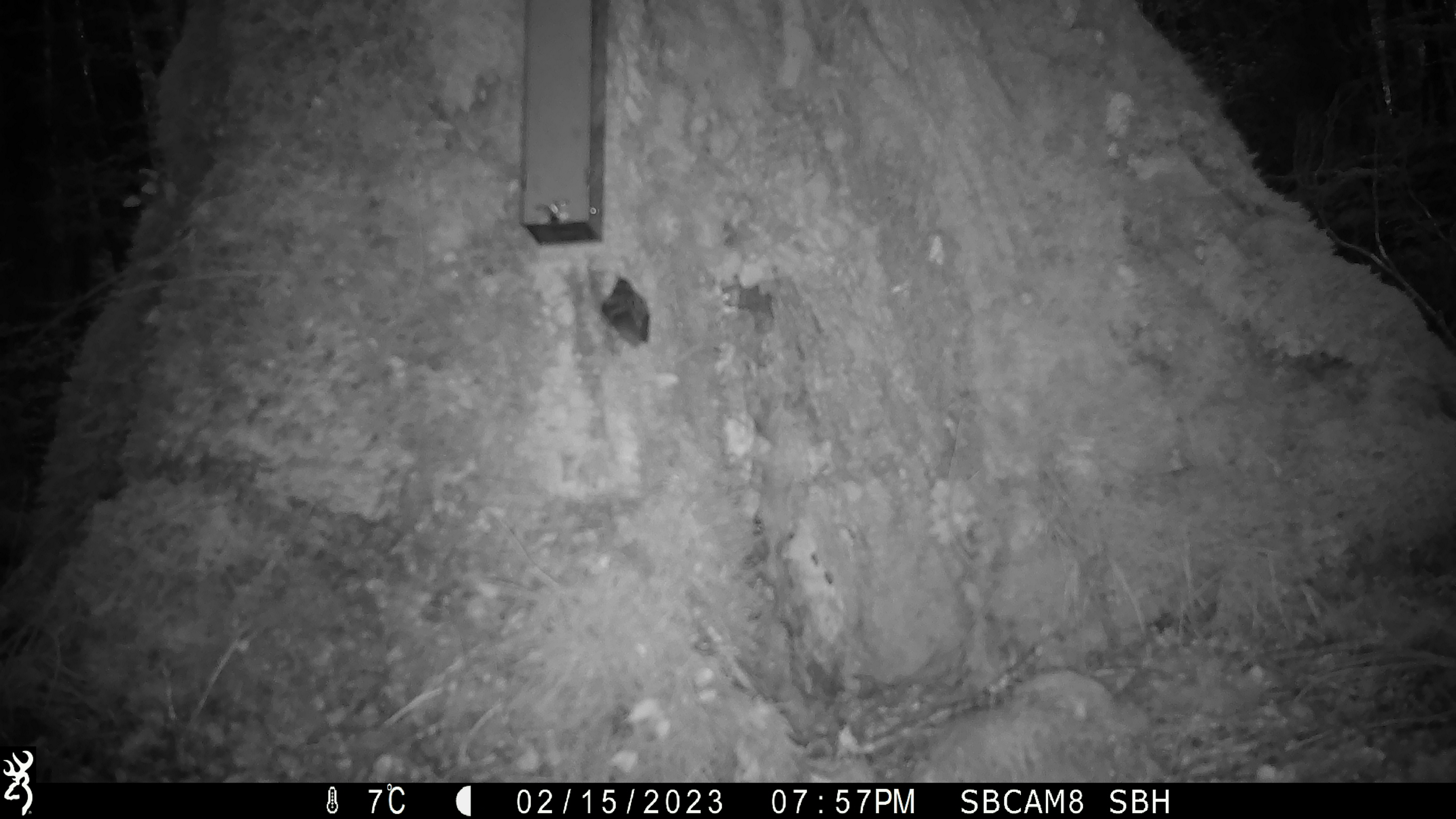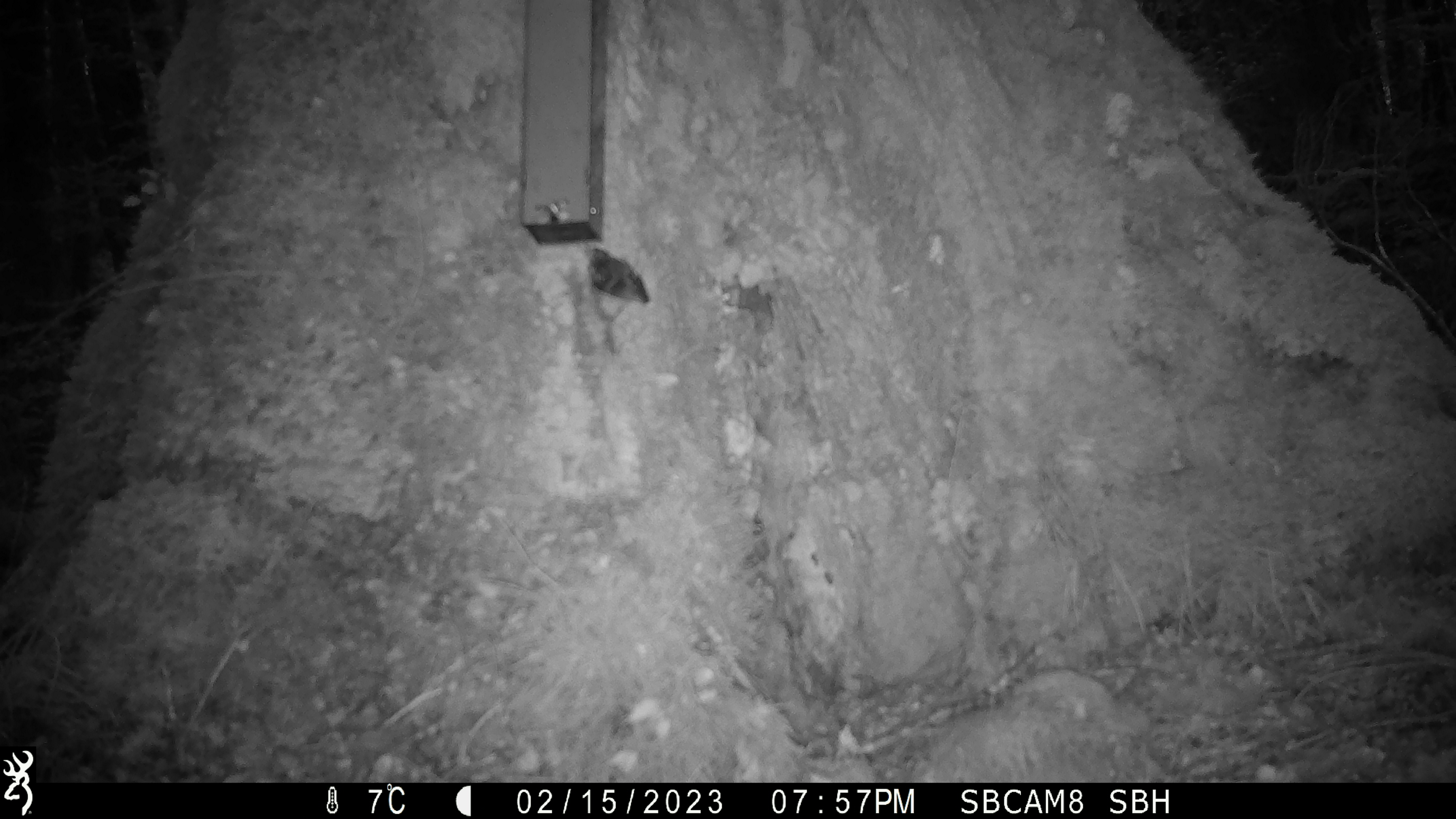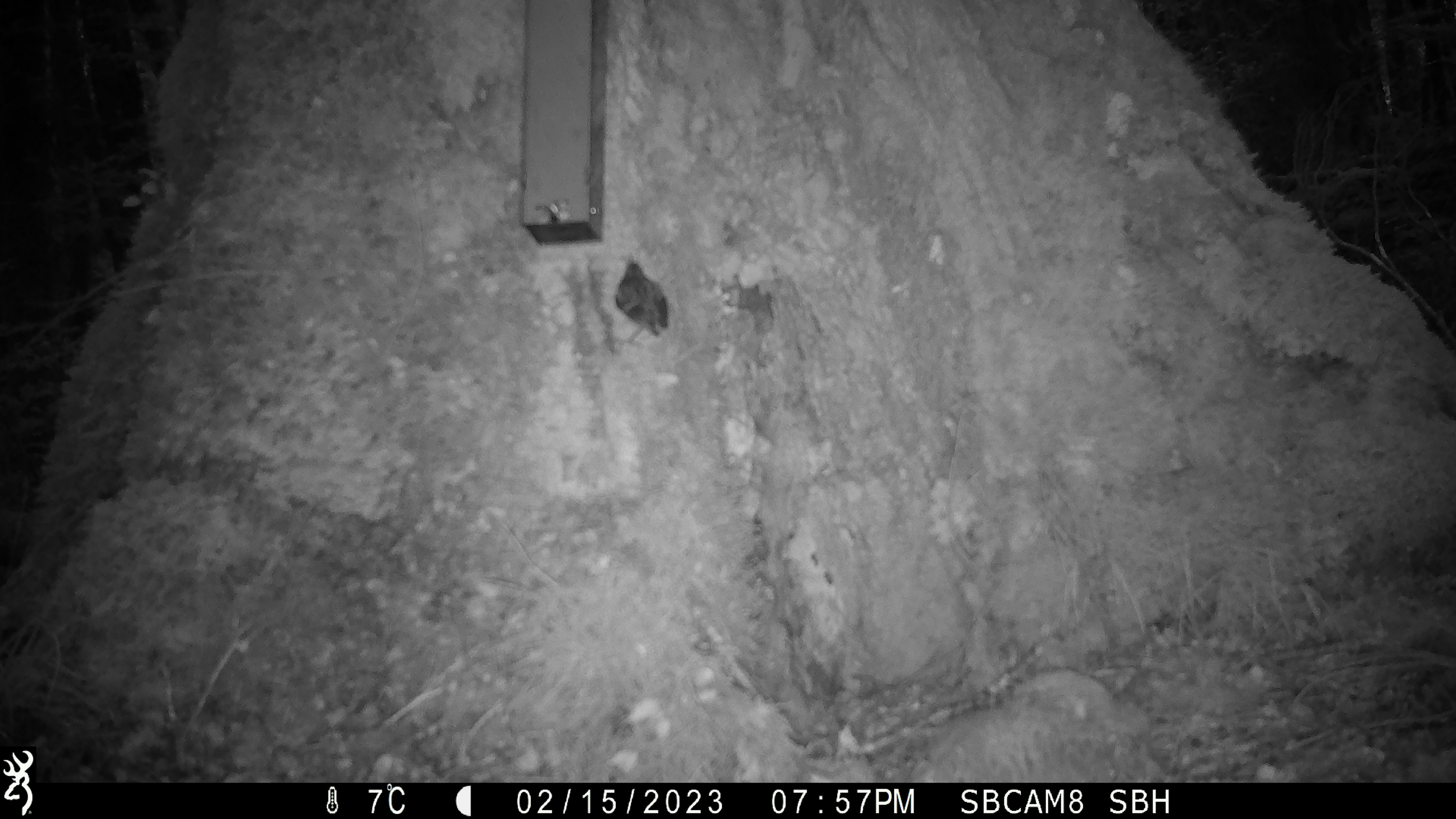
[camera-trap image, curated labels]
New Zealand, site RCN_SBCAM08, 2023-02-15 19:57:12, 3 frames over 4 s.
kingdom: Animalia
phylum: Chordata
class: Aves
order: Passeriformes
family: Acanthisittidae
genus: Acanthisitta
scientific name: Acanthisitta chloris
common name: rifleman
Rifleman (Acanthisitta chloris).